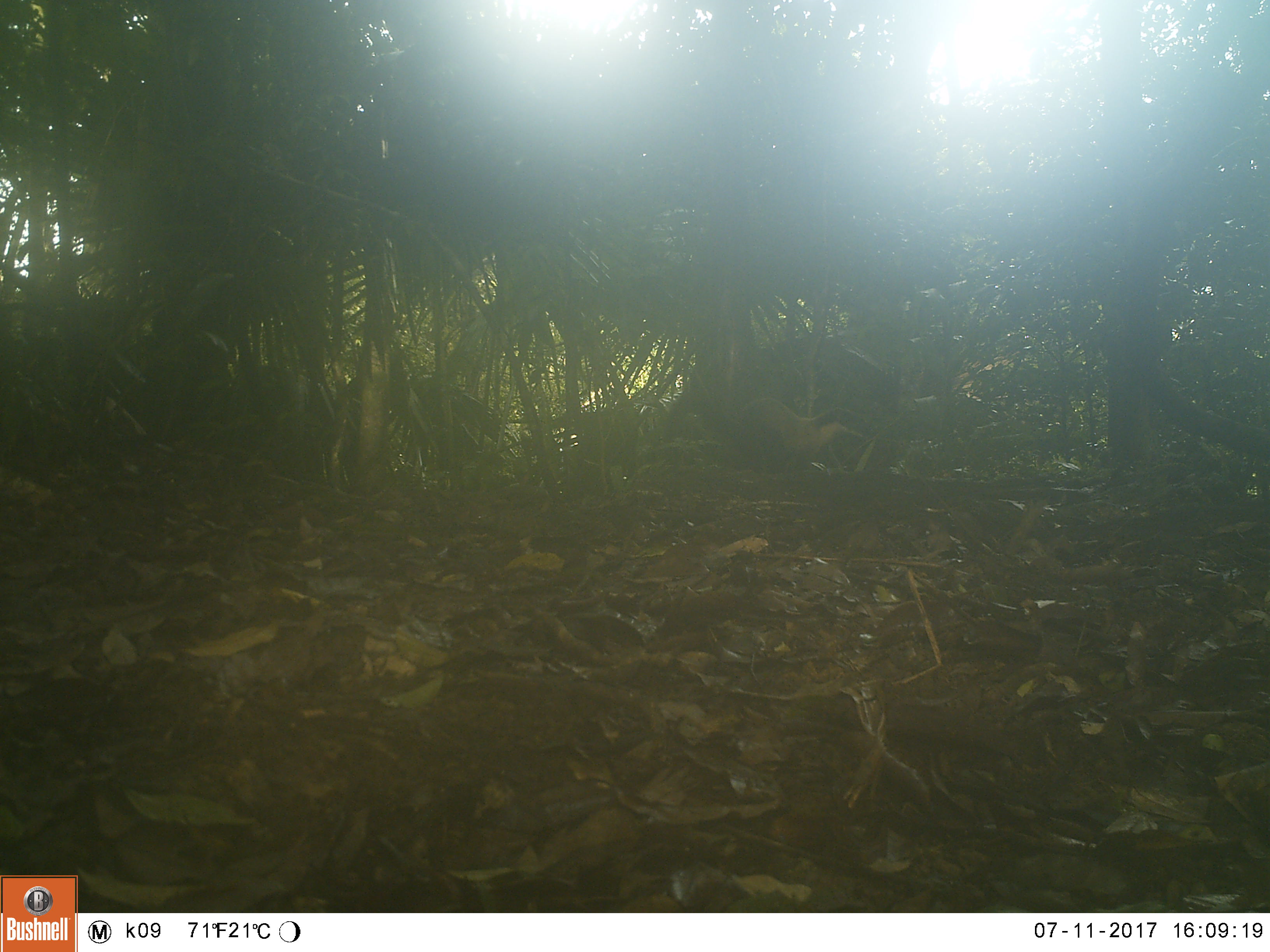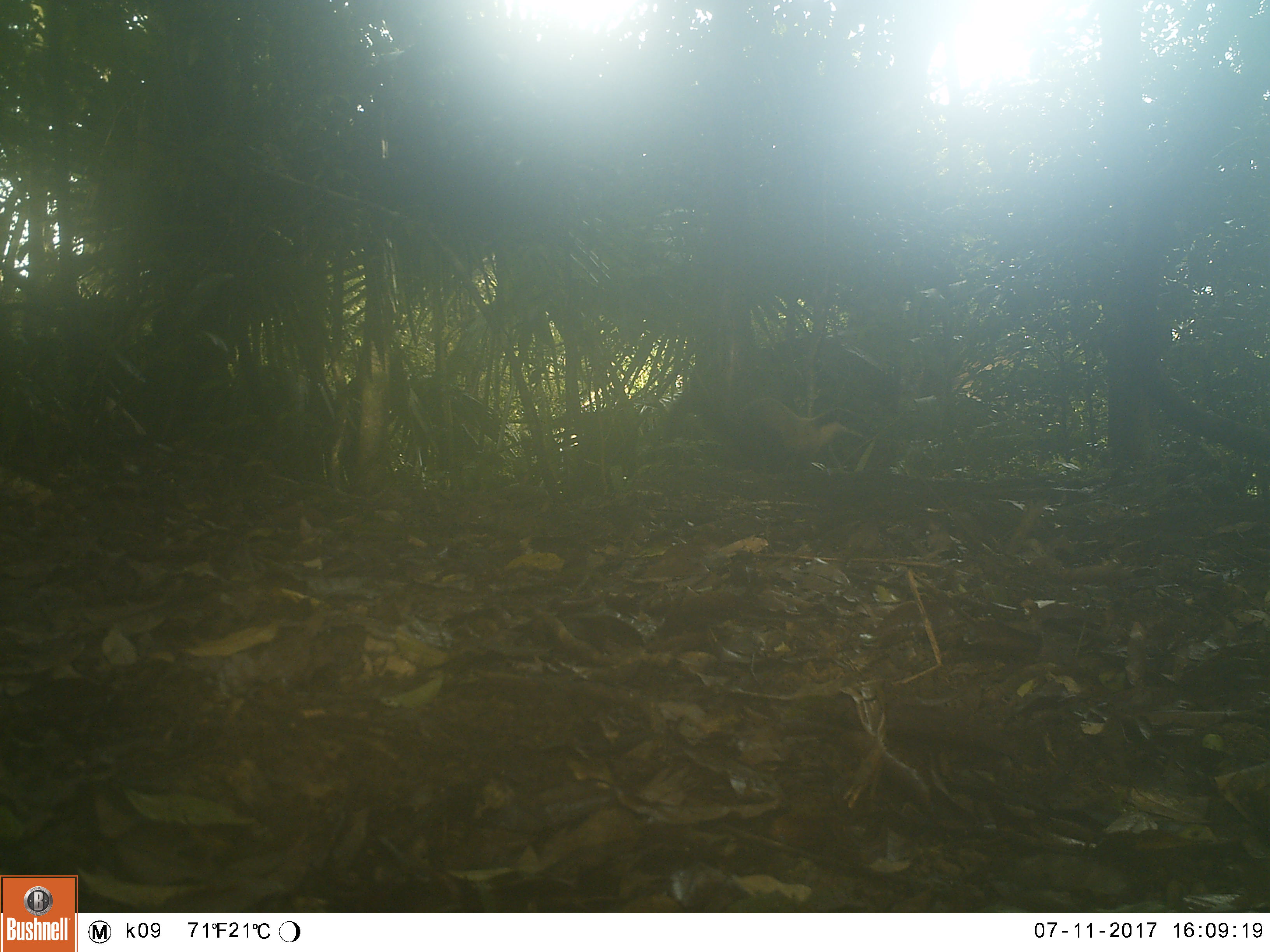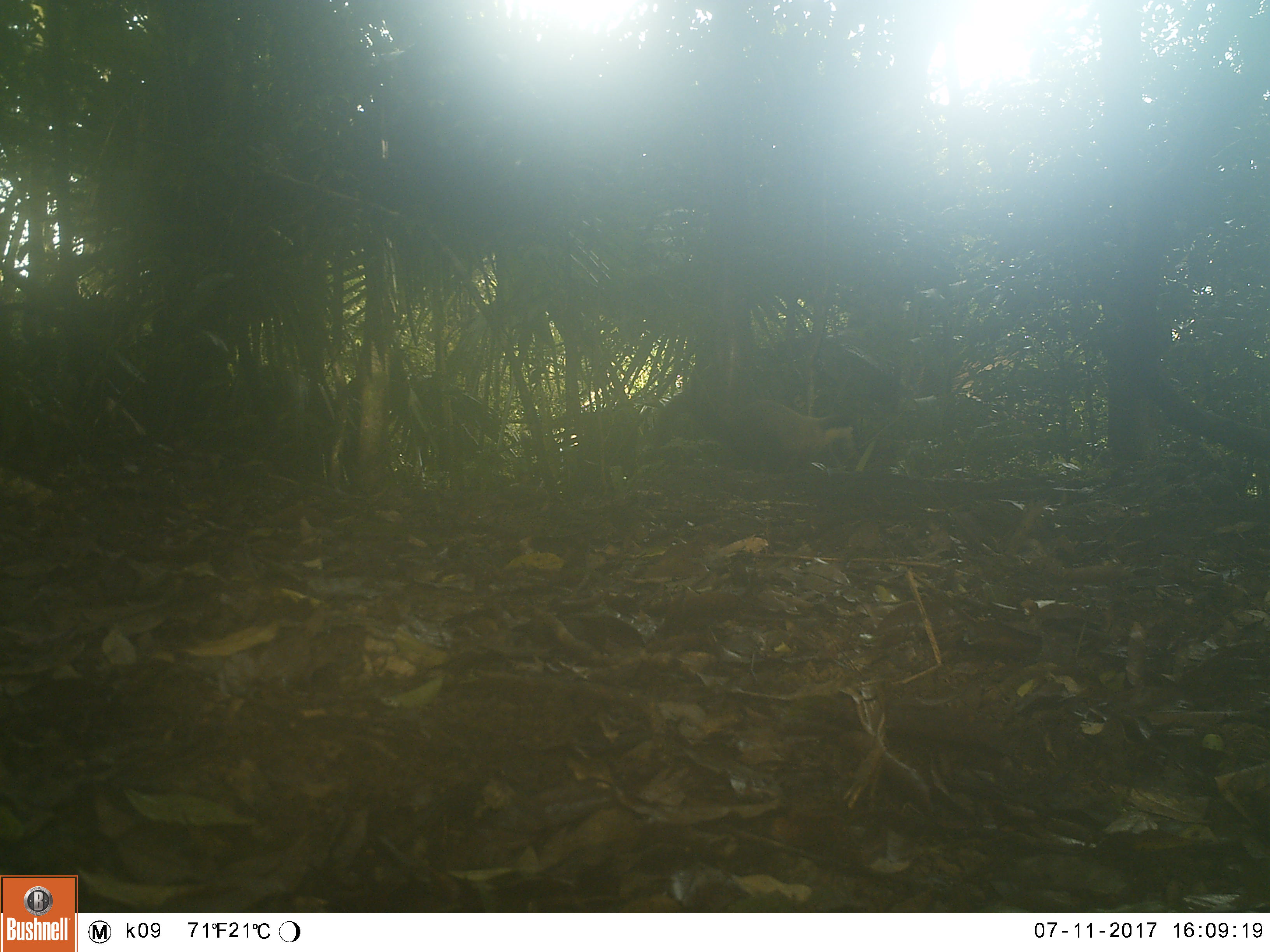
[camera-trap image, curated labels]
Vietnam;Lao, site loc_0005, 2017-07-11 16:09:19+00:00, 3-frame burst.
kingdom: Animalia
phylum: Chordata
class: Mammalia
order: Carnivora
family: Mustelidae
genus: Martes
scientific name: Martes flavigula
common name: yellow-throated marten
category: yellow throated marten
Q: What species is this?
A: Yellow throated marten (yellow-throated marten) (Martes flavigula).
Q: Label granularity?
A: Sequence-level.